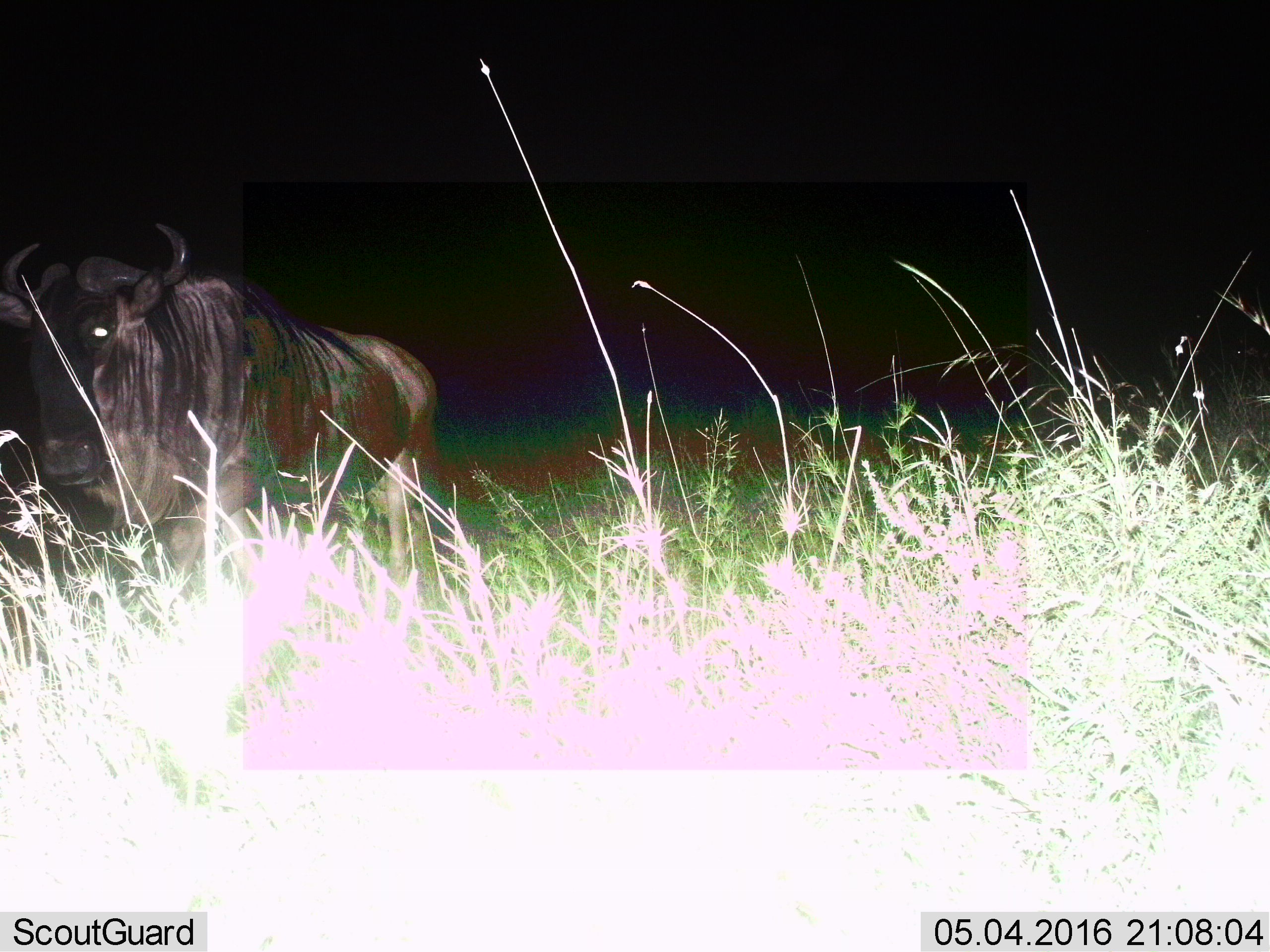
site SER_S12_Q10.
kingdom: Animalia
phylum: Chordata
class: Mammalia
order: Artiodactyla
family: Bovidae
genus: Connochaetes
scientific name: Connochaetes taurinus taurinus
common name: blue wildebeest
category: wildebeestblue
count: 1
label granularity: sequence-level